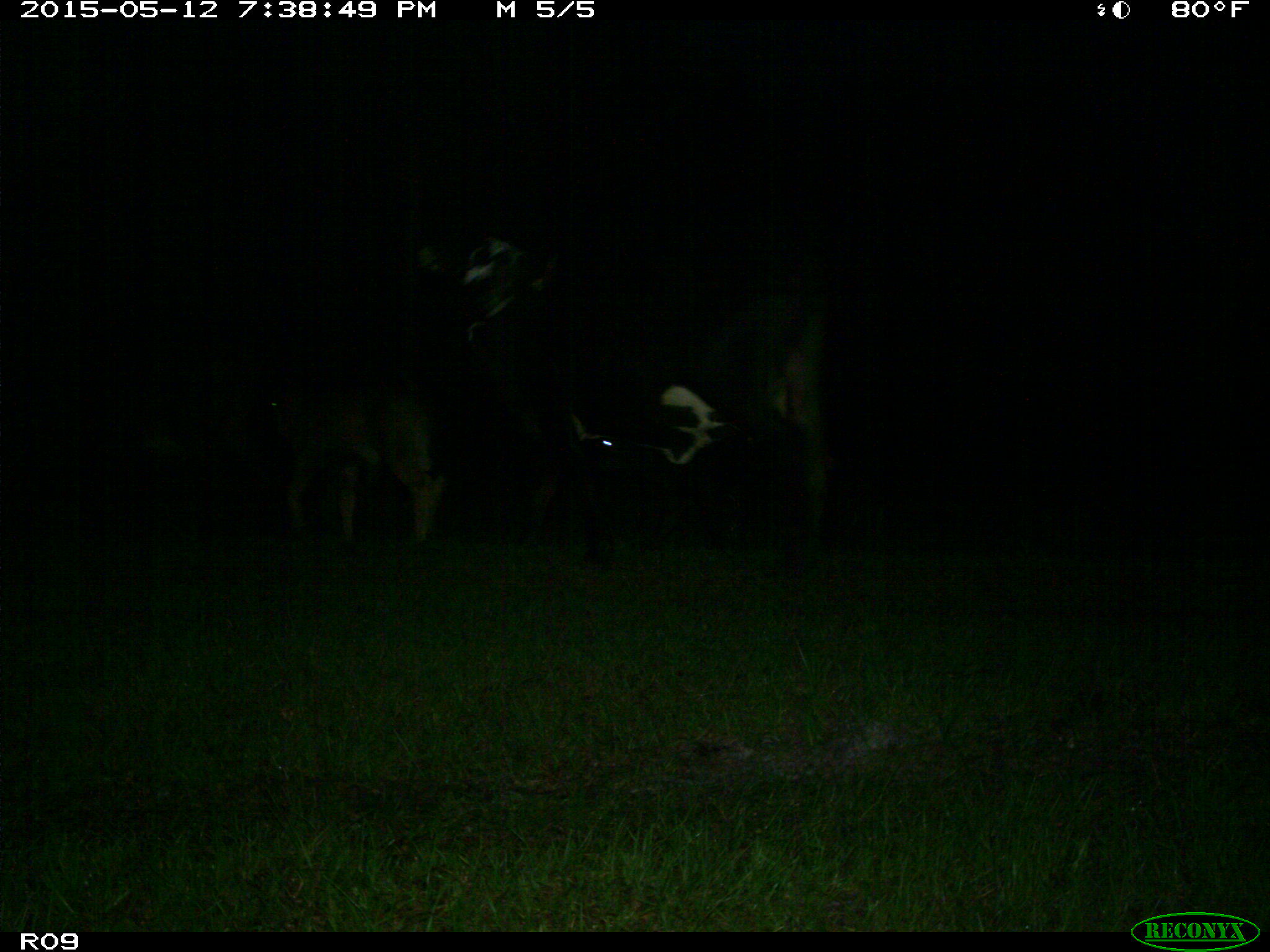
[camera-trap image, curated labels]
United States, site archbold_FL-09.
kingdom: Animalia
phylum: Chordata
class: Mammalia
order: Artiodactyla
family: Bovidae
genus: Bos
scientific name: Bos taurus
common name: domestic cow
Bos taurus (domestic cow).